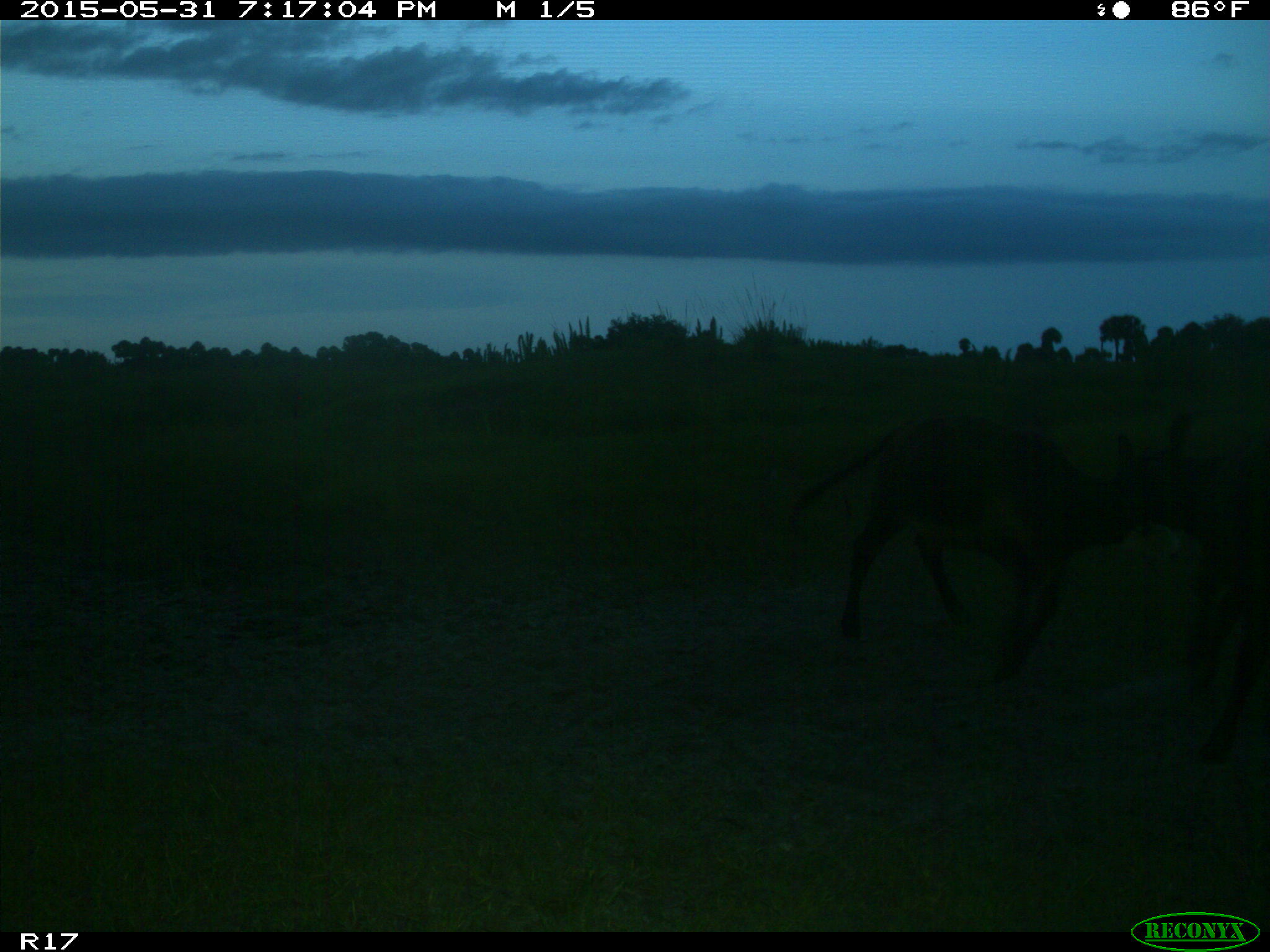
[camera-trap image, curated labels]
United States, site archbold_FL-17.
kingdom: Animalia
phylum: Chordata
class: Mammalia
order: Artiodactyla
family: Bovidae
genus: Bos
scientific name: Bos taurus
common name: domestic cow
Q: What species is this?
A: Bos taurus (domestic cow).